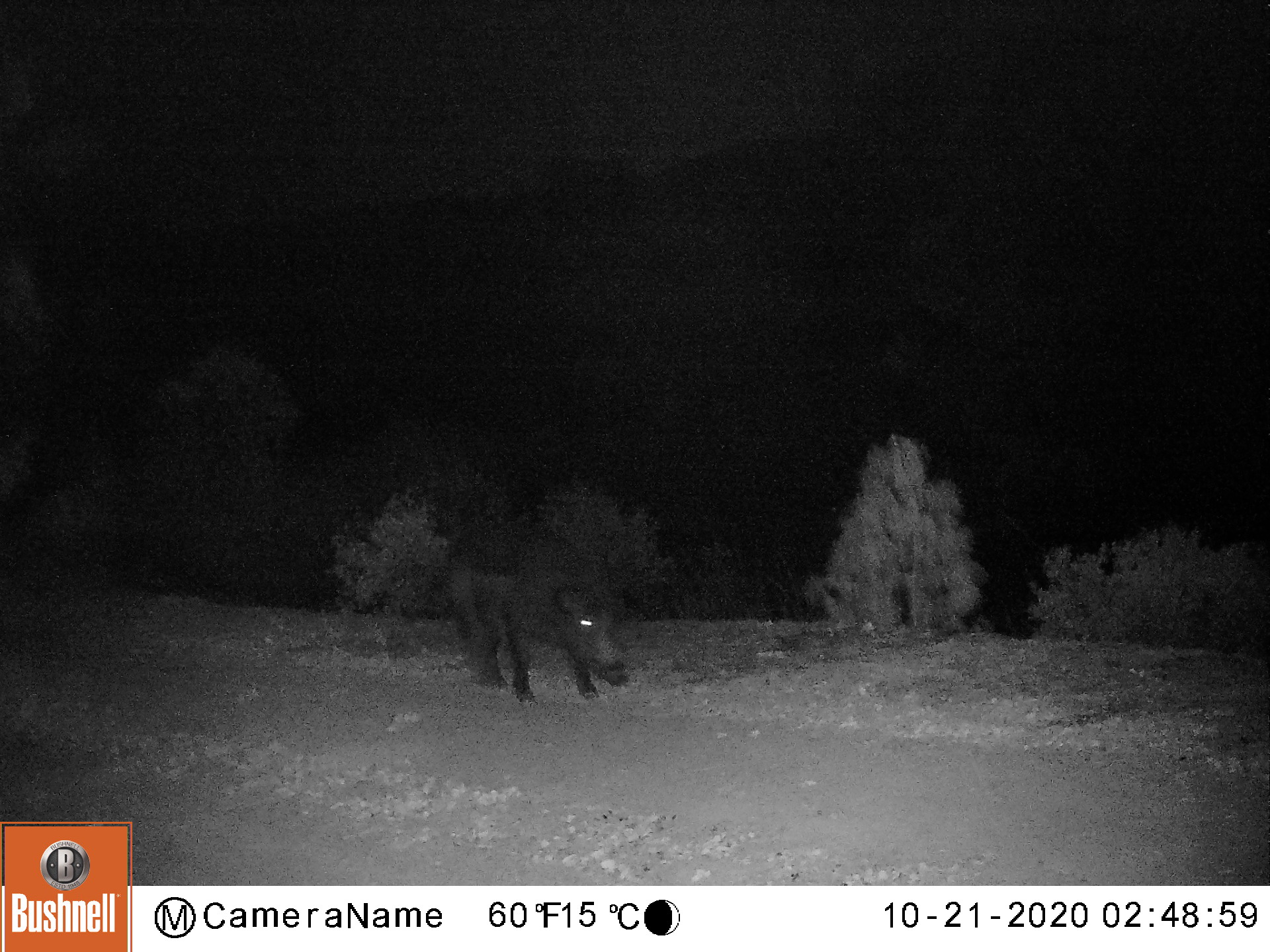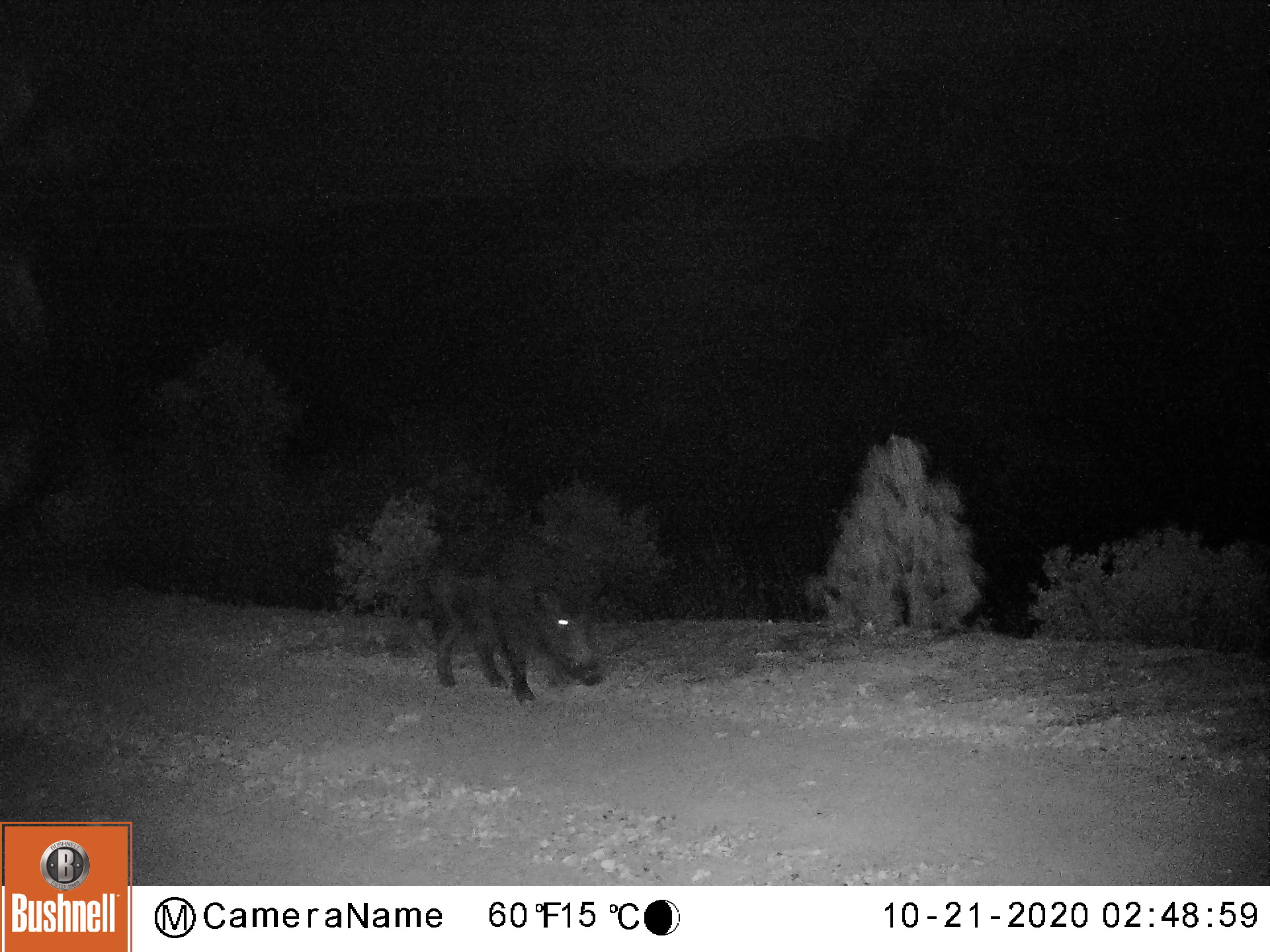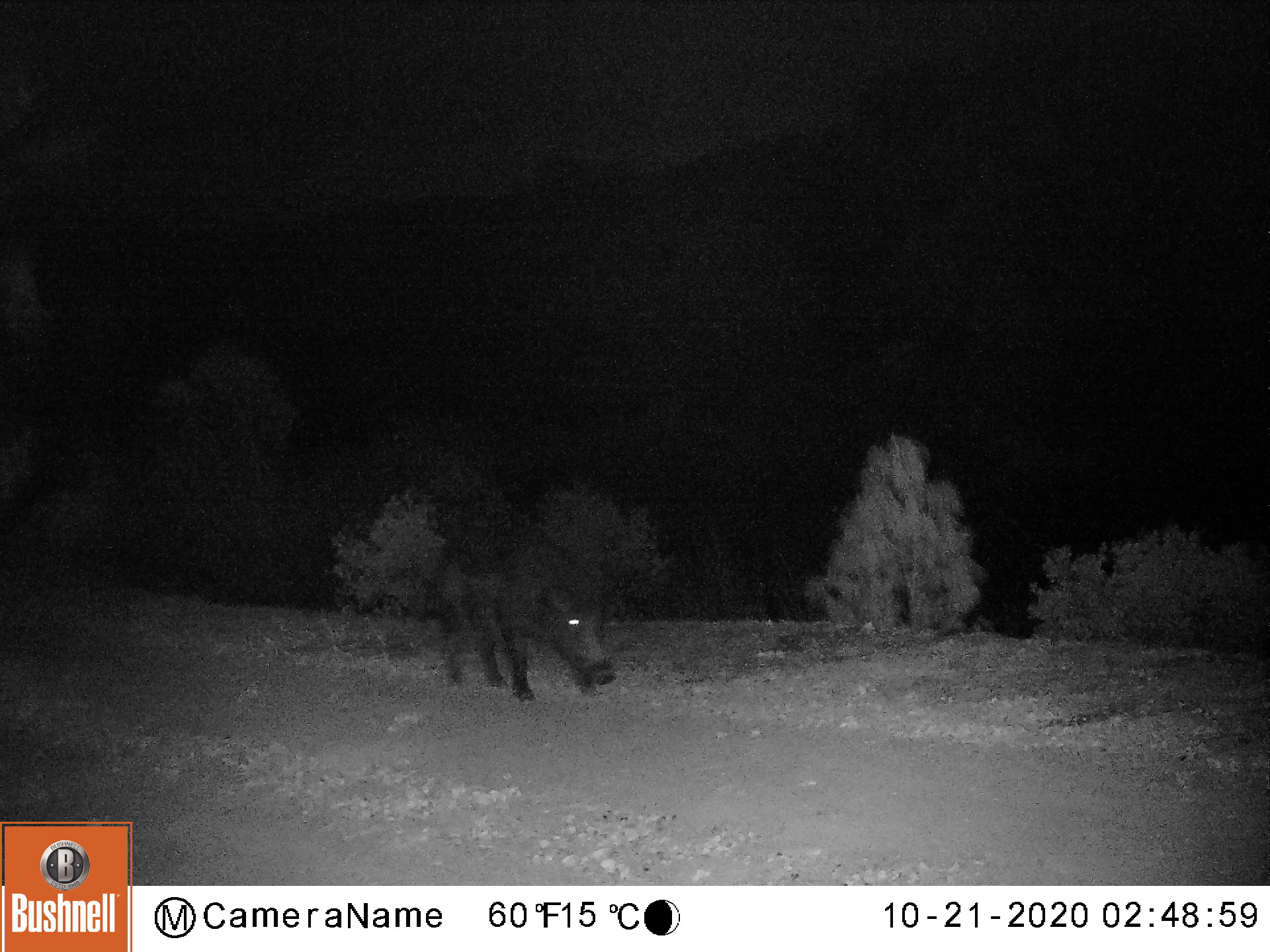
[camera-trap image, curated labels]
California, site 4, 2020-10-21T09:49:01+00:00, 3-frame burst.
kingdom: Animalia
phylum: Chordata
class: Mammalia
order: Artiodactyla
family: Suidae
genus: Sus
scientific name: Sus scrofa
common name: wild boar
Wild boar (Sus scrofa).